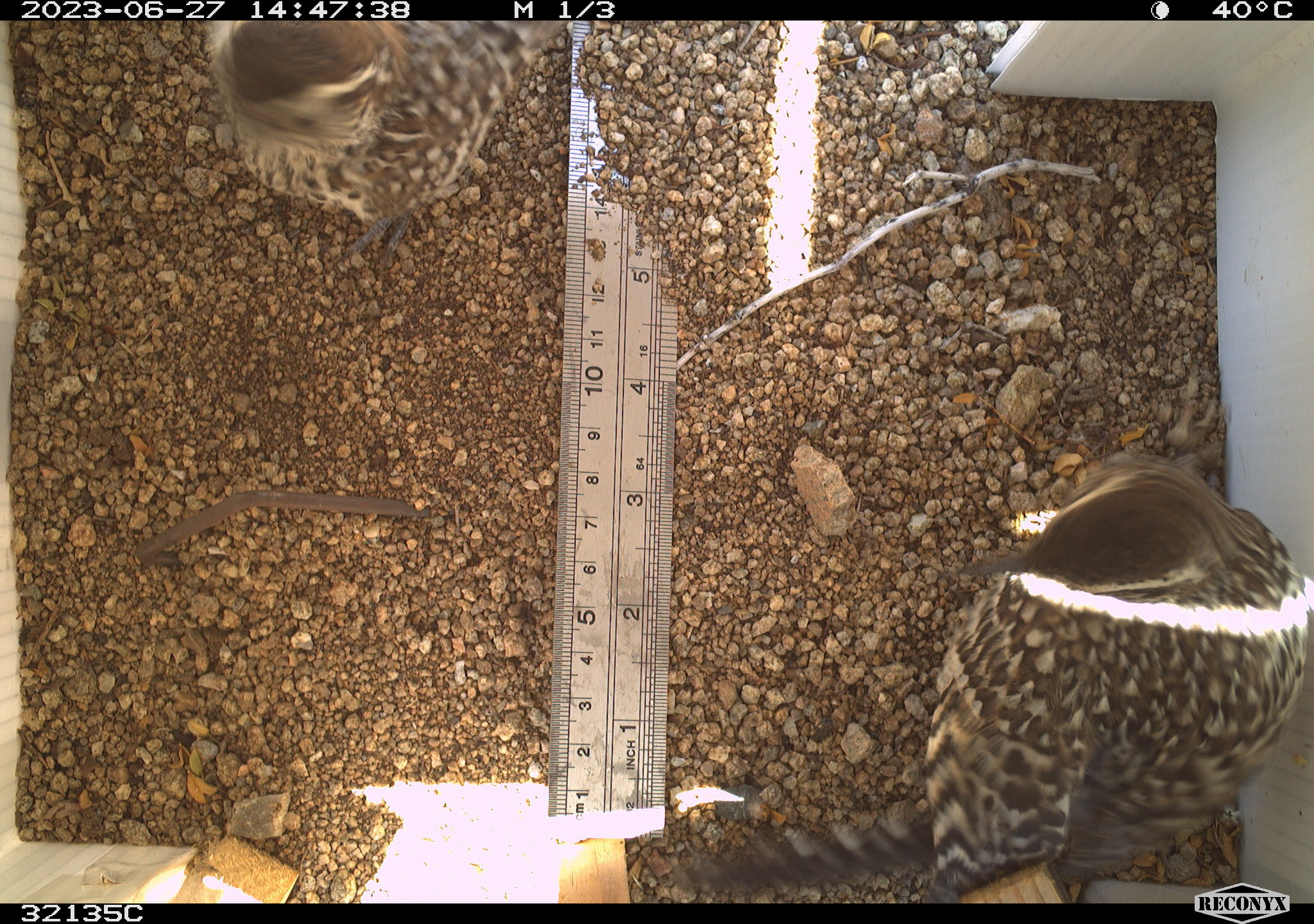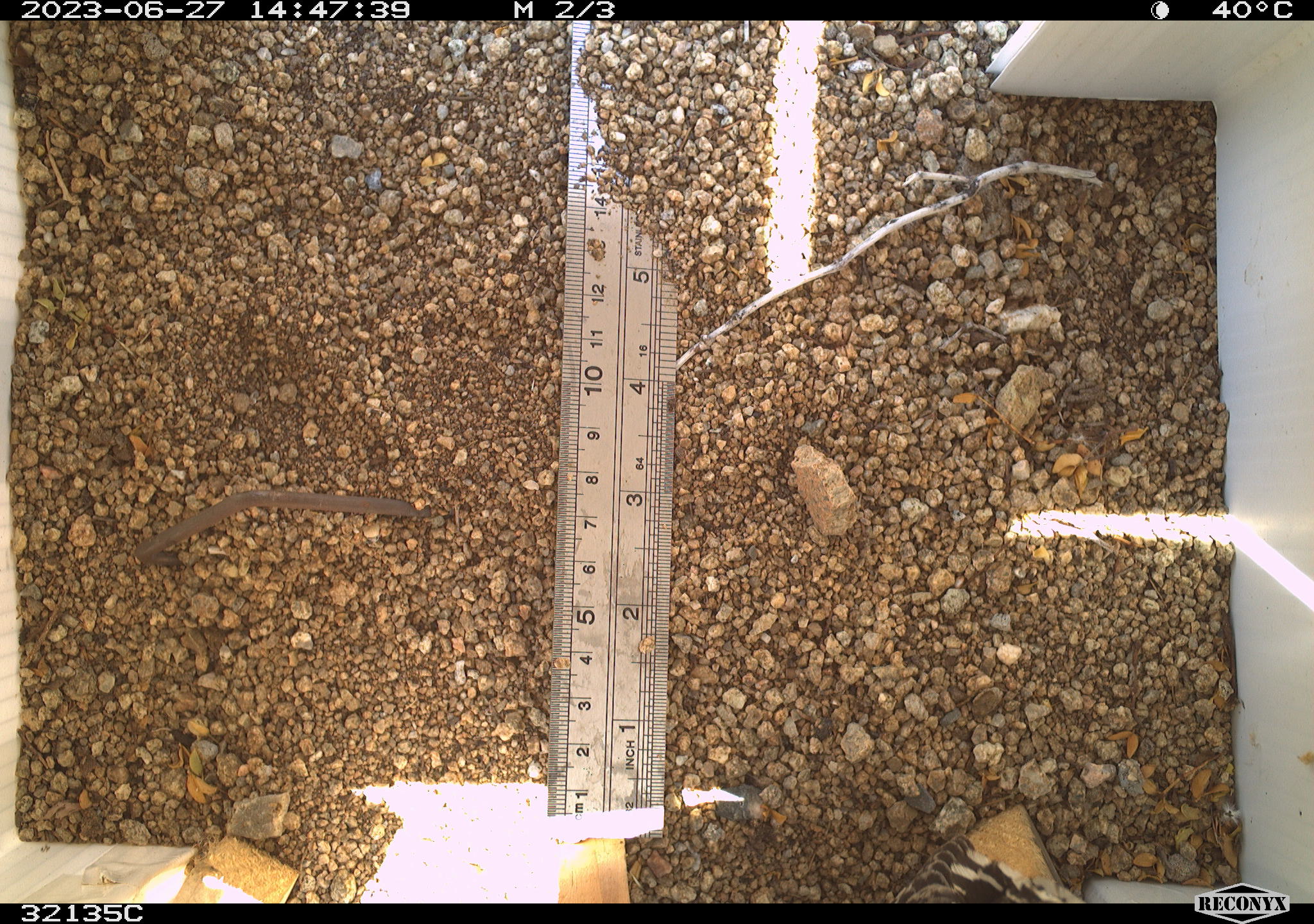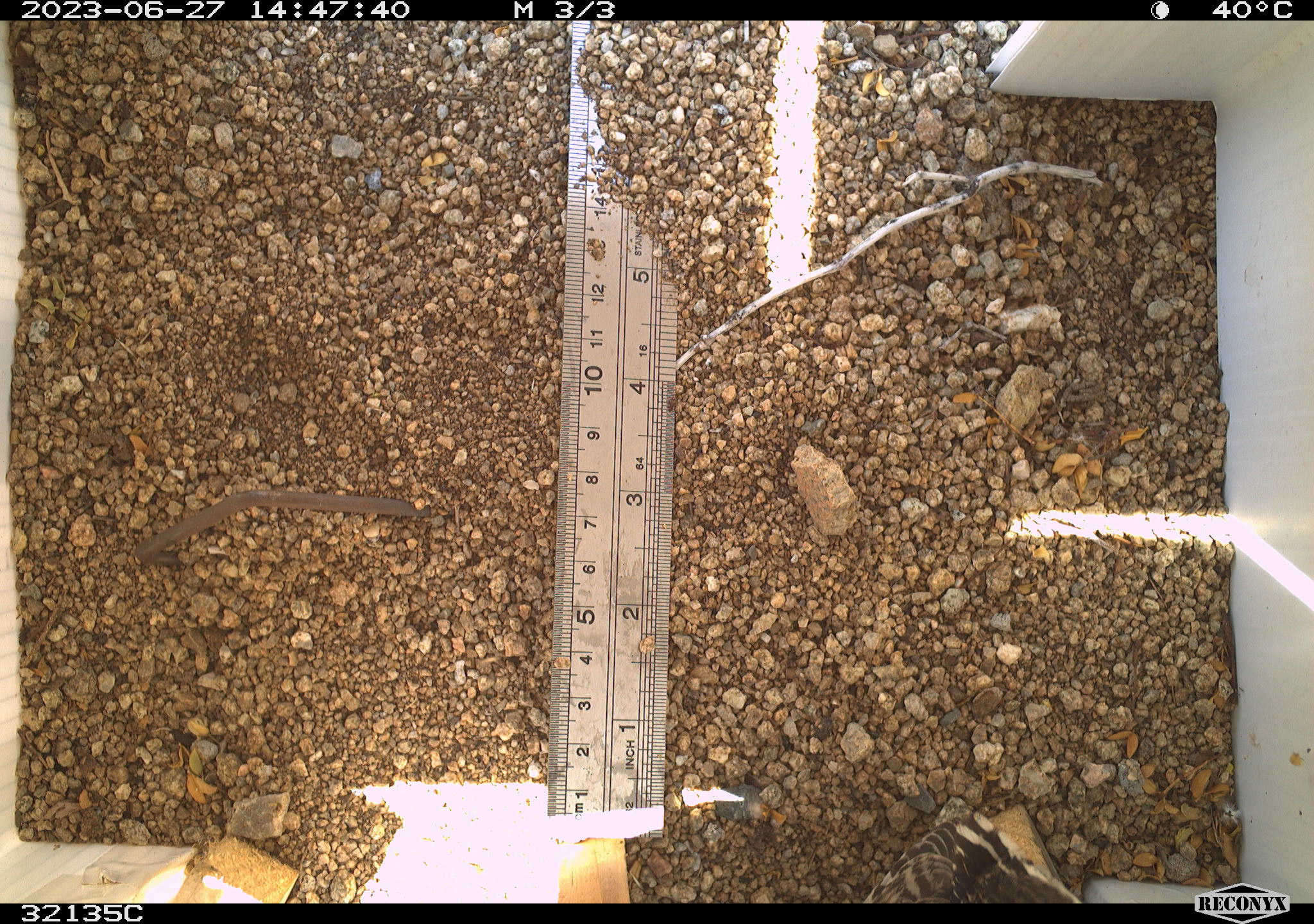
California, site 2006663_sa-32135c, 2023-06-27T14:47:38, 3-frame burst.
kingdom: Animalia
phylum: Chordata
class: Aves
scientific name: Aves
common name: bird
Bird (Aves).